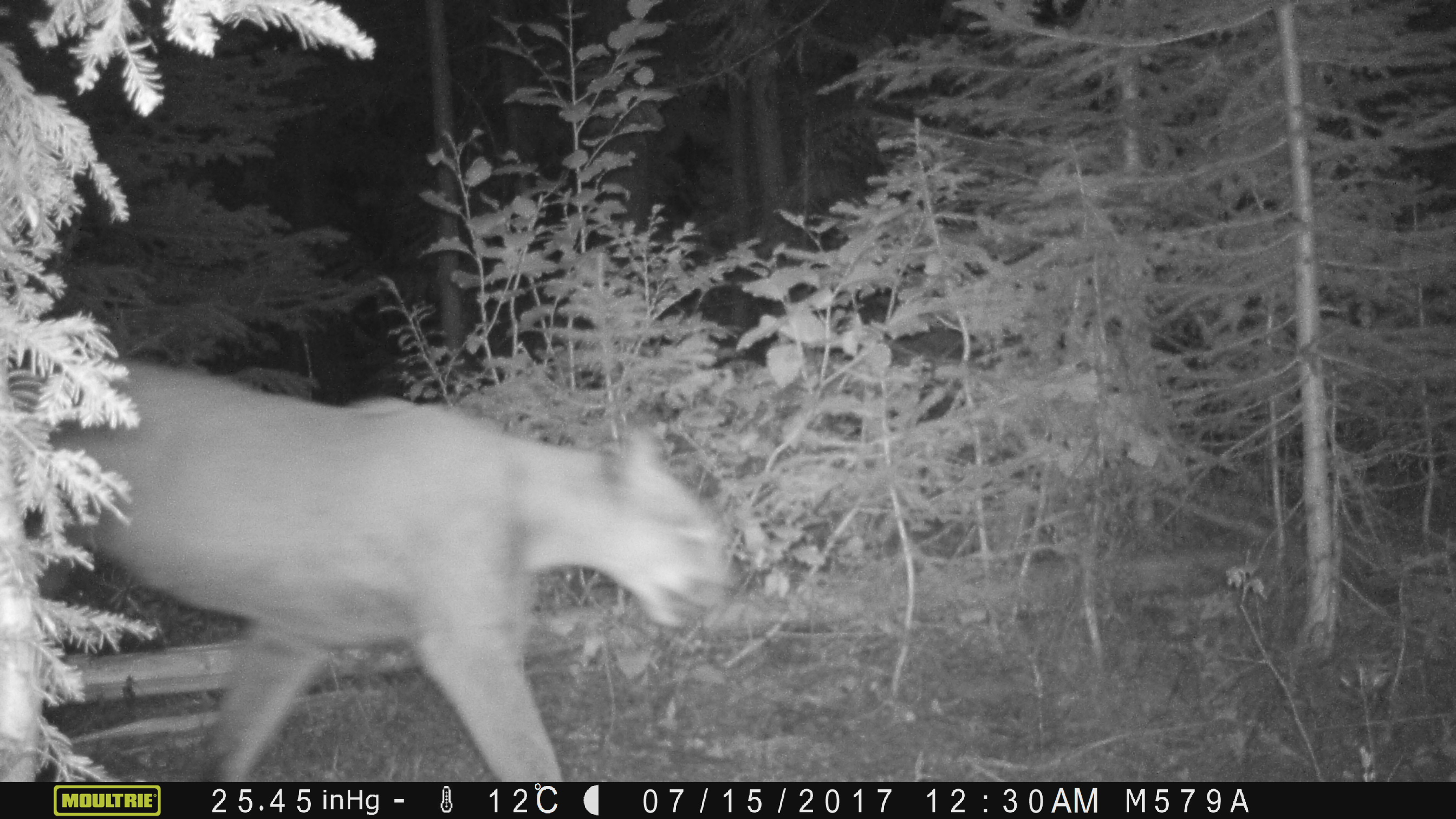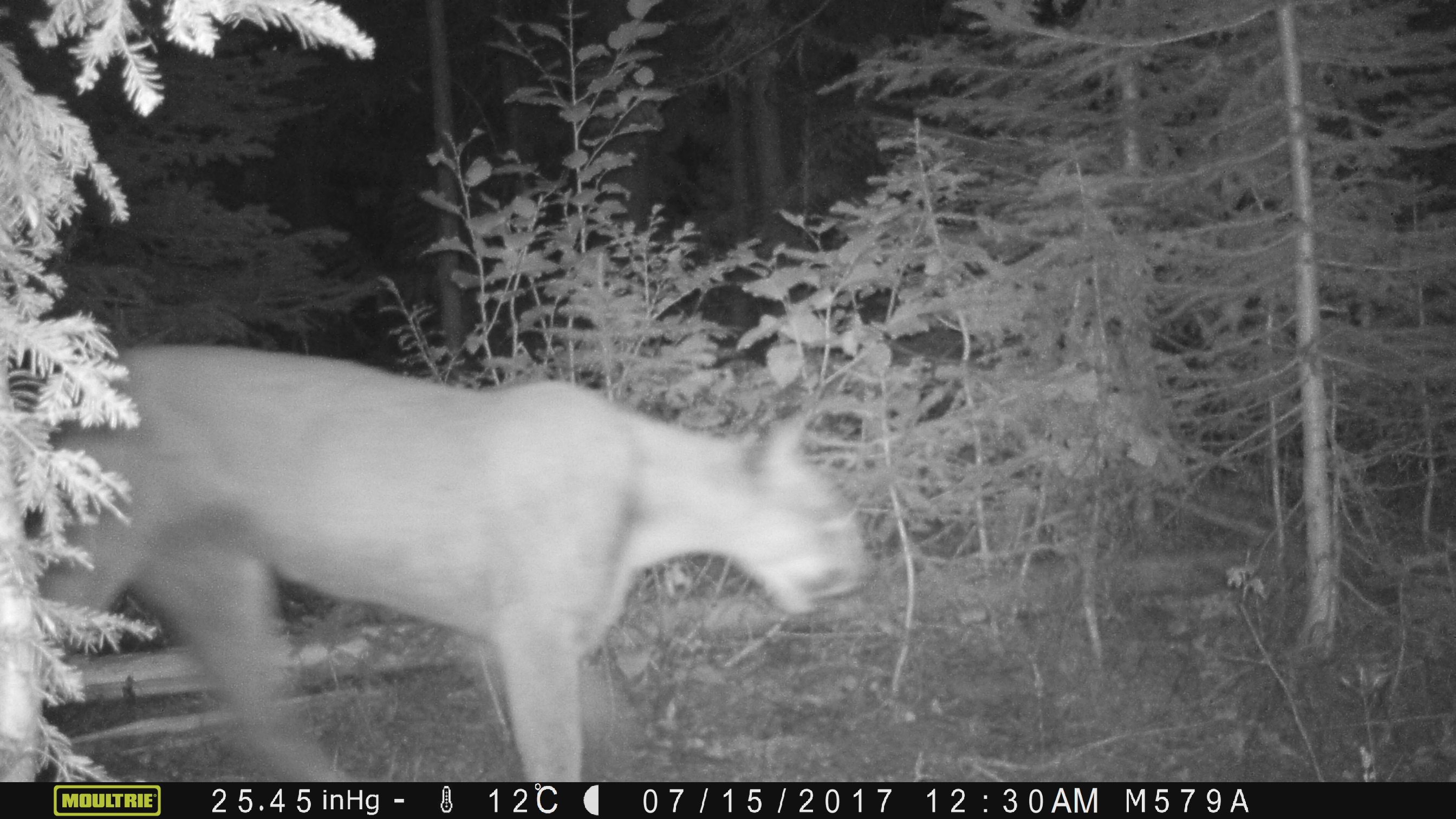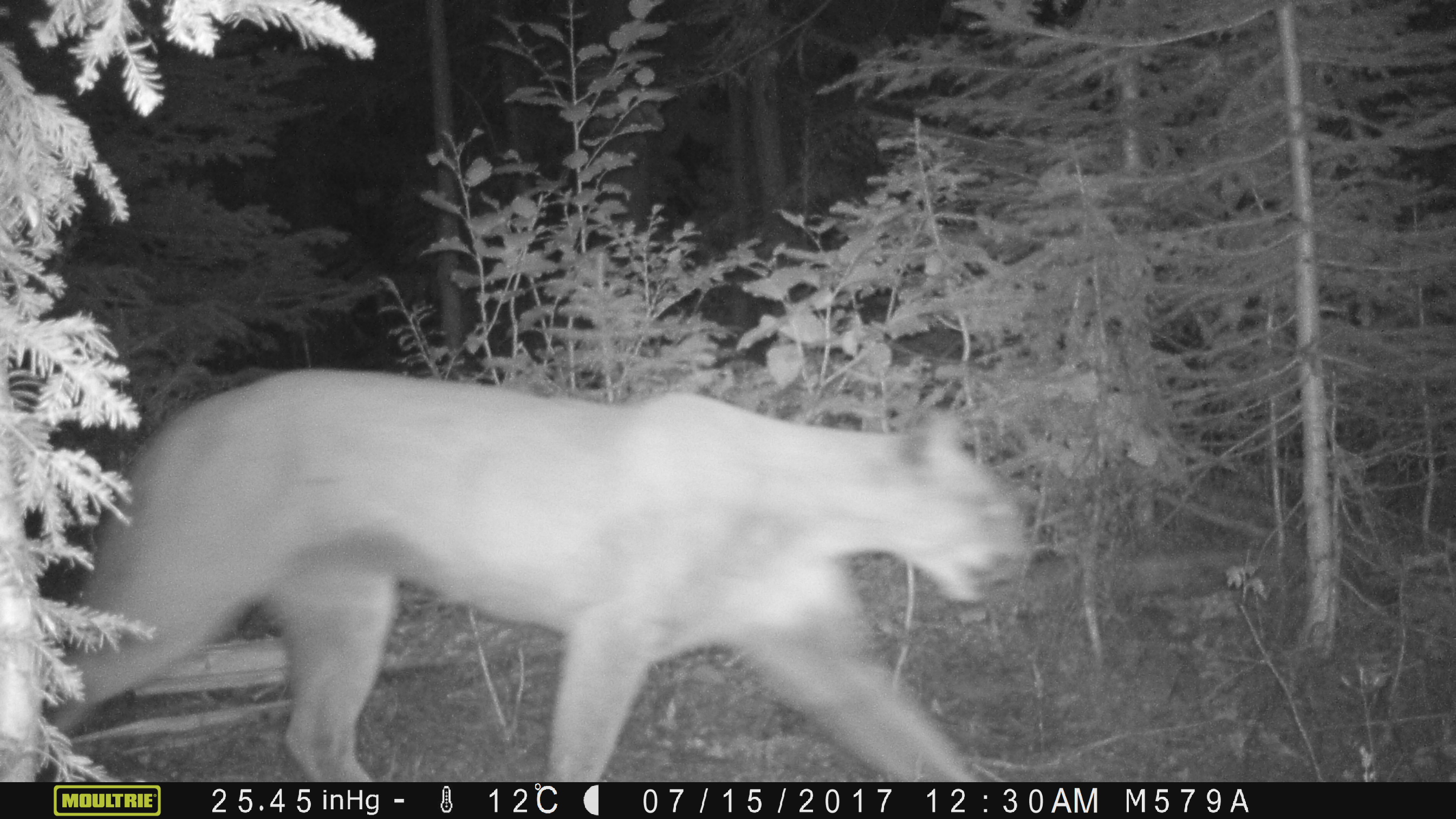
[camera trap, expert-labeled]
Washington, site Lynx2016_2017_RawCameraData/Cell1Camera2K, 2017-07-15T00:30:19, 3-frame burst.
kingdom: Animalia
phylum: Chordata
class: Mammalia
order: Carnivora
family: Felidae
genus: Puma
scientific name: Puma concolor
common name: mountain lion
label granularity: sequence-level